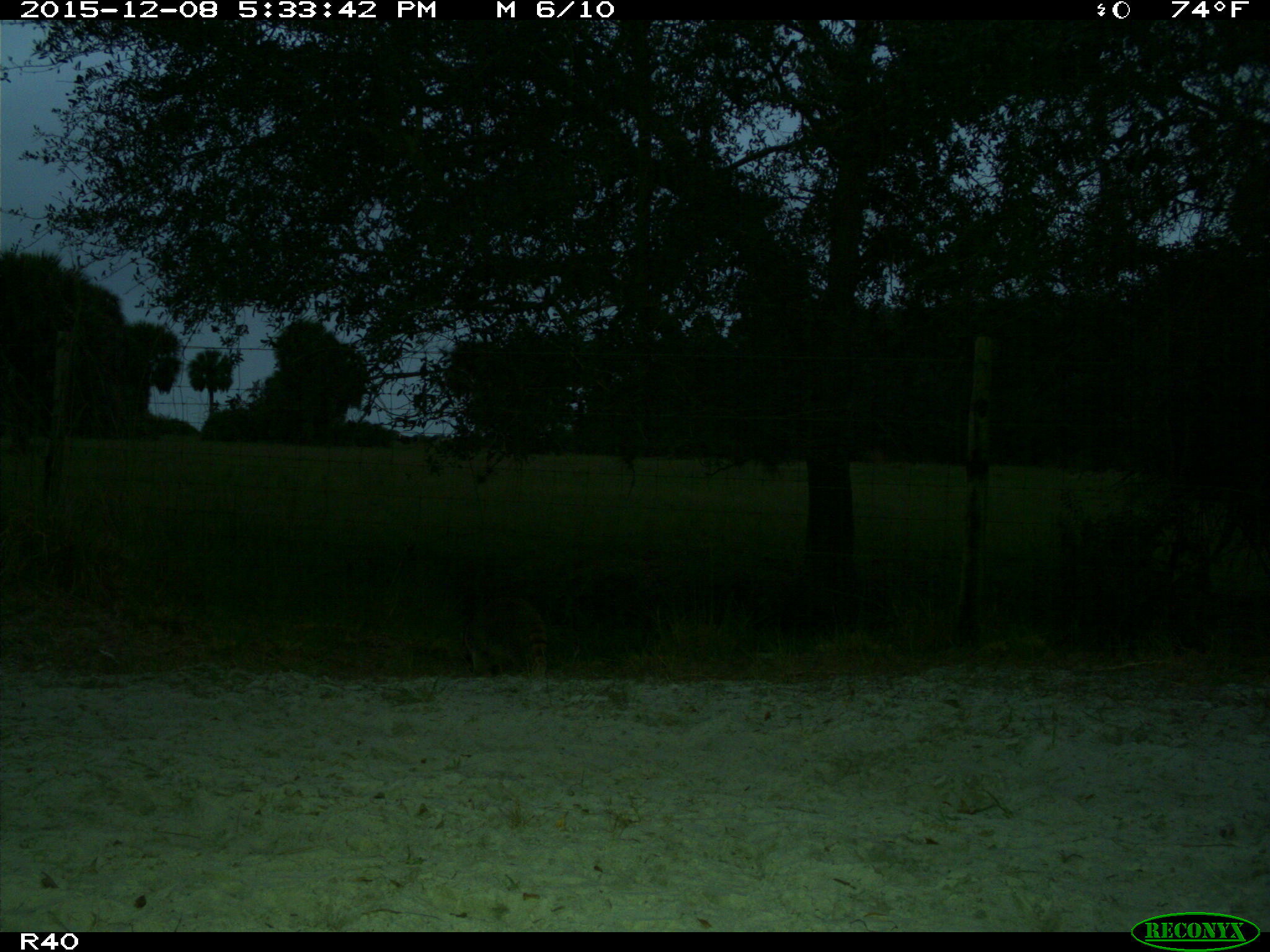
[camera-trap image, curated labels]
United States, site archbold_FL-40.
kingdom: Animalia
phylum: Chordata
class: Mammalia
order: Carnivora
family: Procyonidae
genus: Procyon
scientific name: Procyon lotor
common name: common raccoon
Procyon lotor (common raccoon).